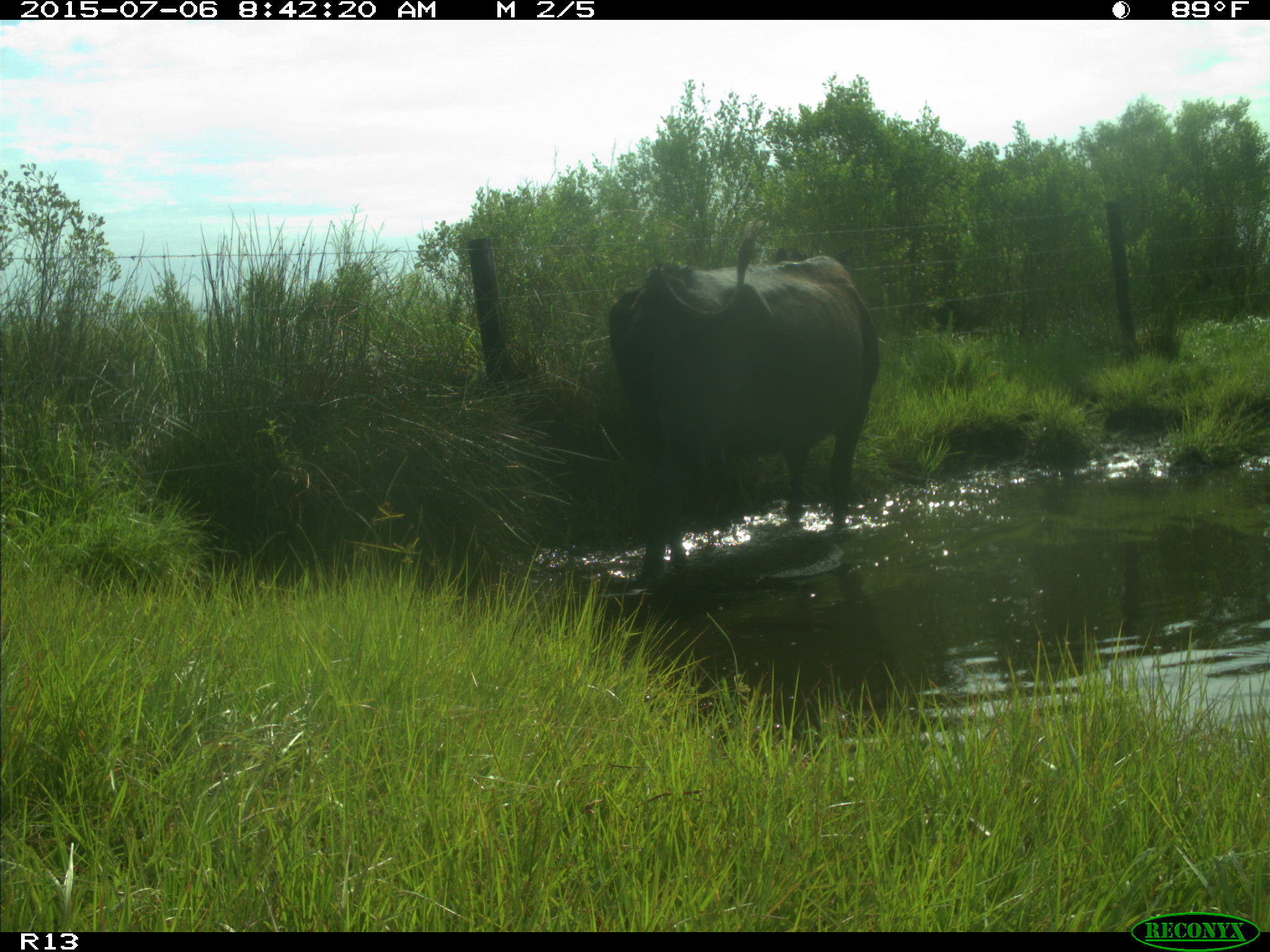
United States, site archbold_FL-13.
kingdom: Animalia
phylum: Chordata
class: Mammalia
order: Artiodactyla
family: Bovidae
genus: Bos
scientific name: Bos taurus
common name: domestic cow